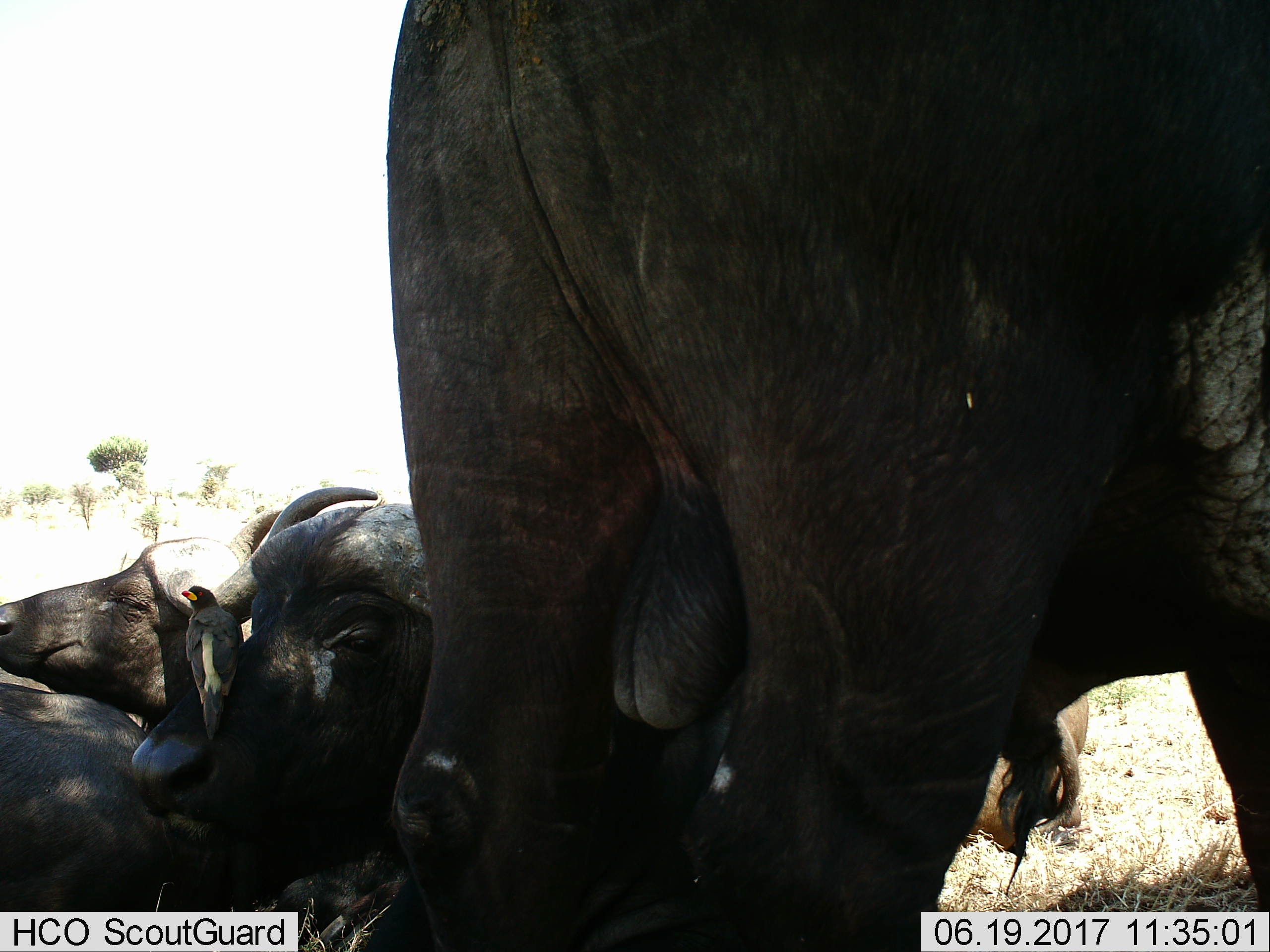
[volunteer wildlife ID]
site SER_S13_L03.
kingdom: Animalia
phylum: Chordata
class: Mammalia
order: Artiodactyla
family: Bovidae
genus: Syncerus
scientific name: Syncerus caffer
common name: african buffalo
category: buffalo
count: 4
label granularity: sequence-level